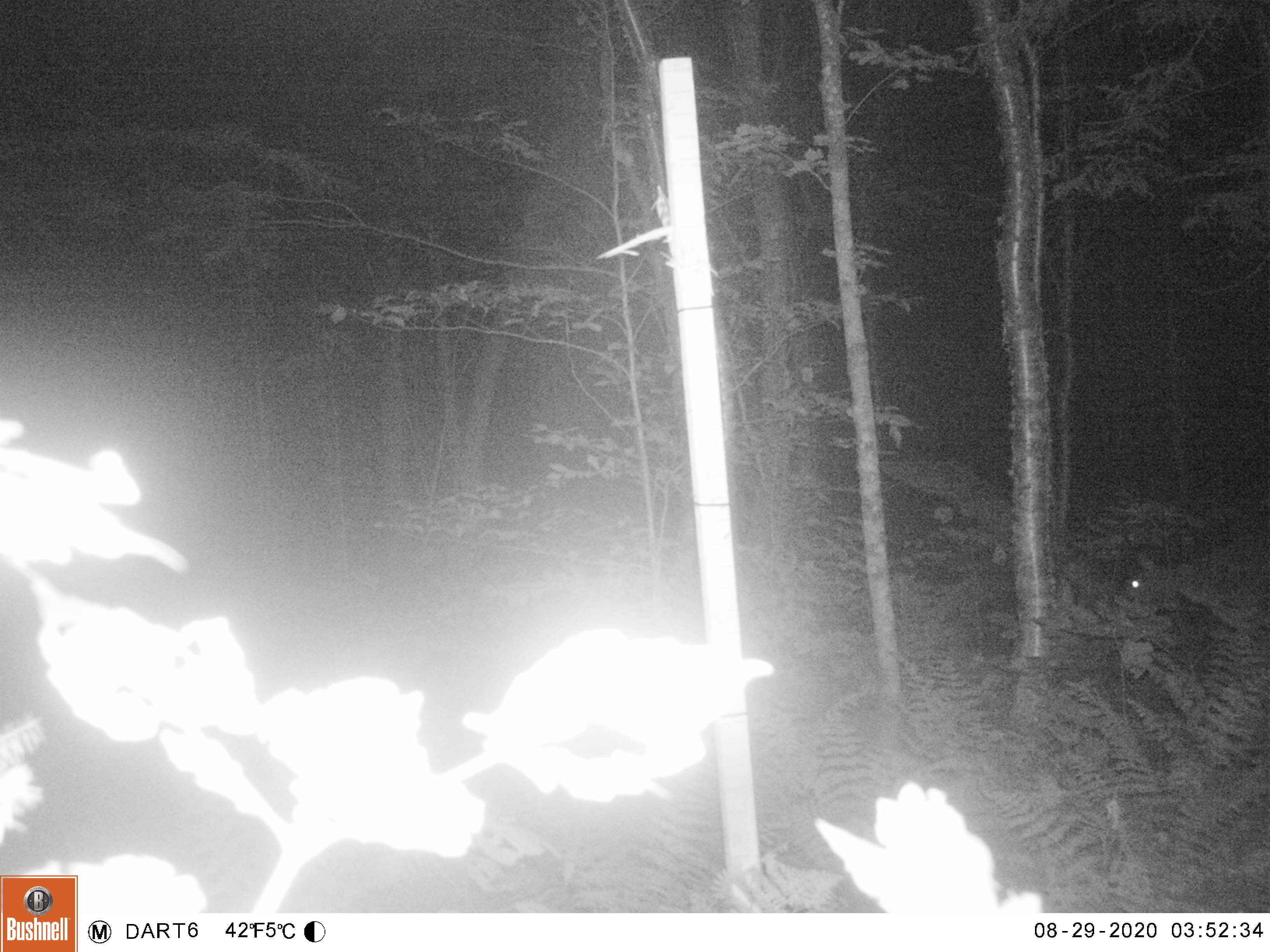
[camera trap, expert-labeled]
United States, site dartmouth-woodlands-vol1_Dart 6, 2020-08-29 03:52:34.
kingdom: Animalia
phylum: Chordata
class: Mammalia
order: Artiodactyla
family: Cervidae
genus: Odocoileus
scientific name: Odocoileus virginianus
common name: white-tailed deer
White-tailed deer (Odocoileus virginianus).